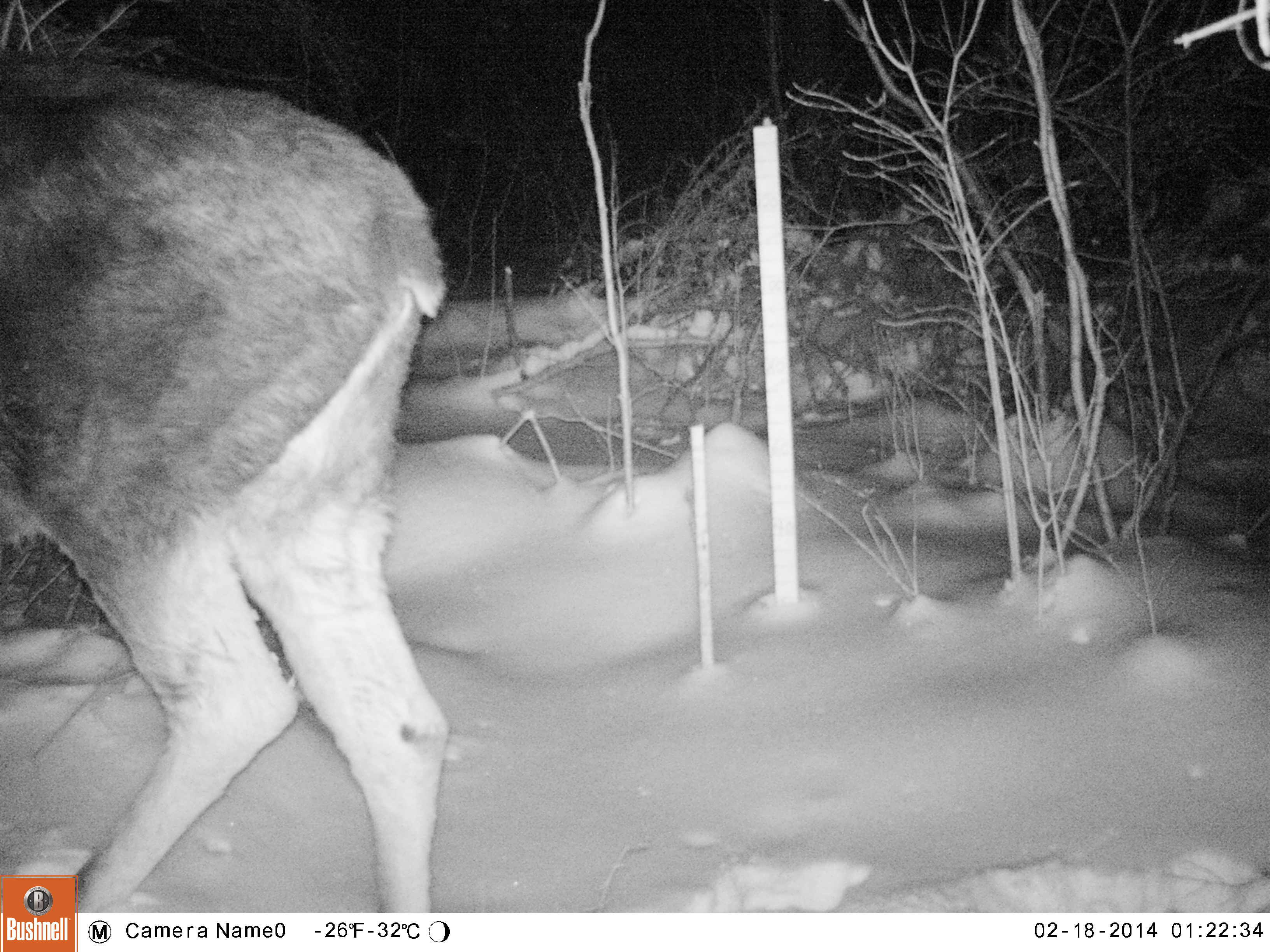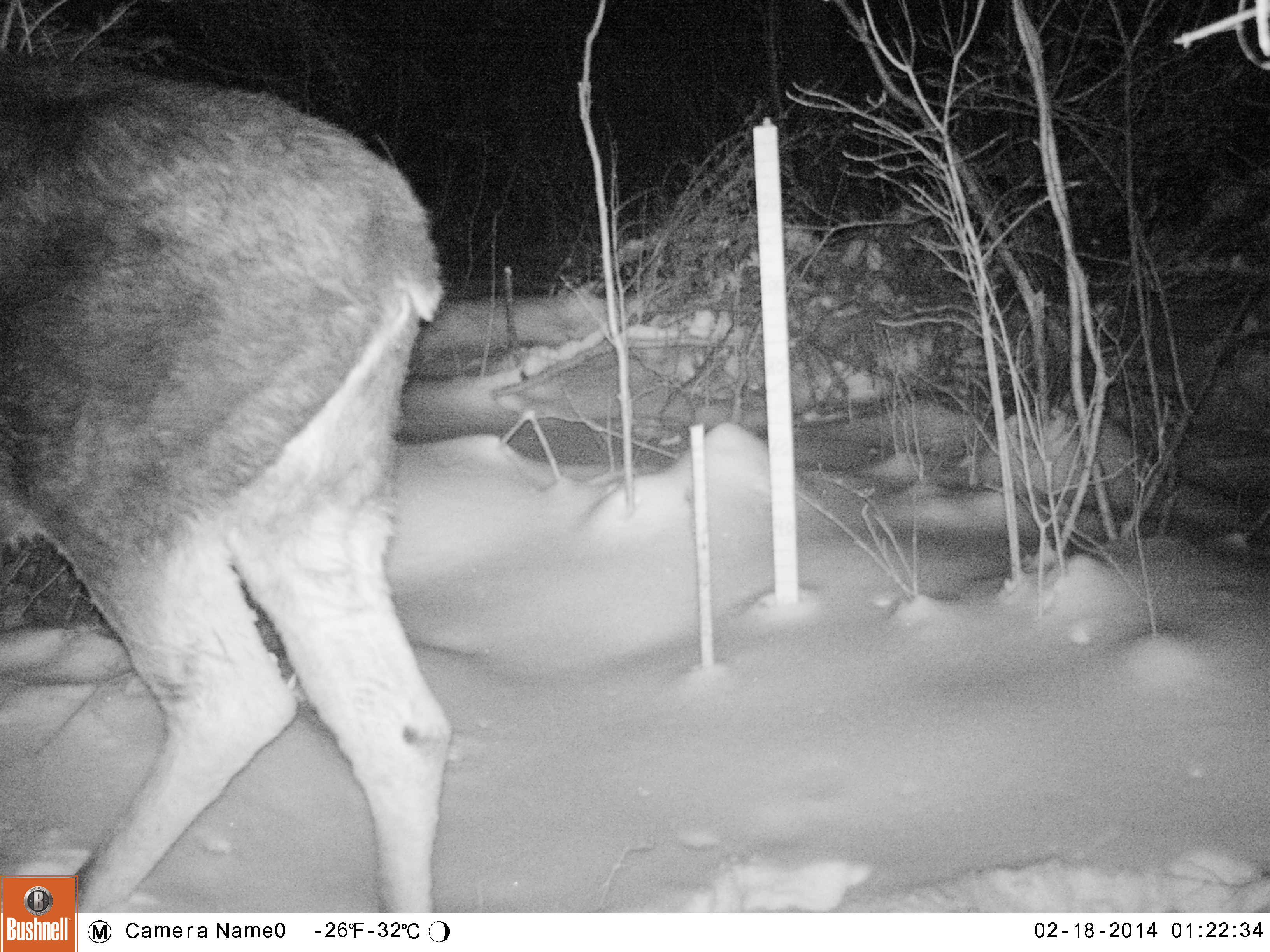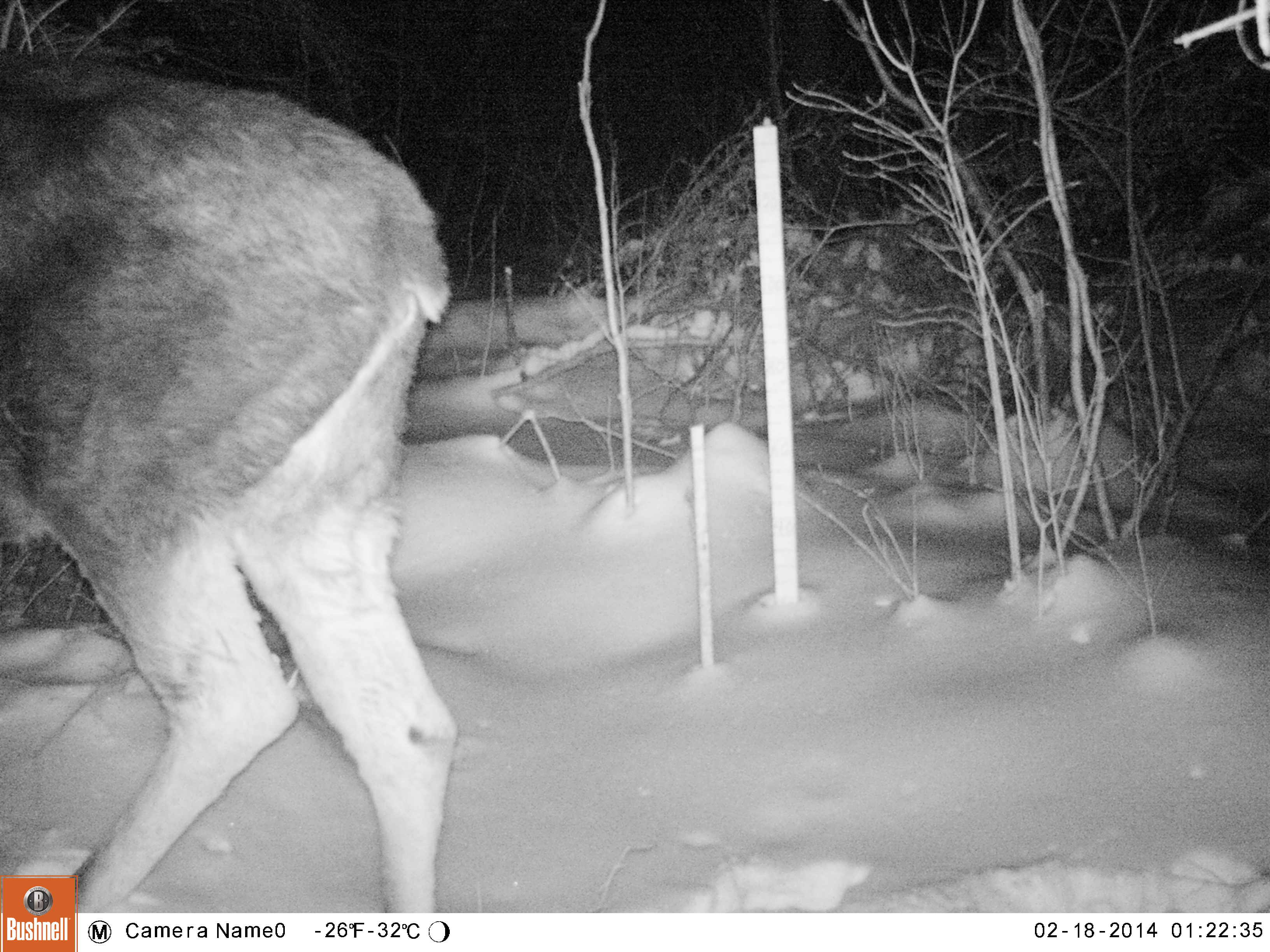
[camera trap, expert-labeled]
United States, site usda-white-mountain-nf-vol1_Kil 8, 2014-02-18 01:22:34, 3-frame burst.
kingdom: Animalia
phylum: Chordata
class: Mammalia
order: Artiodactyla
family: Cervidae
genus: Alces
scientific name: Alces alces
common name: moose